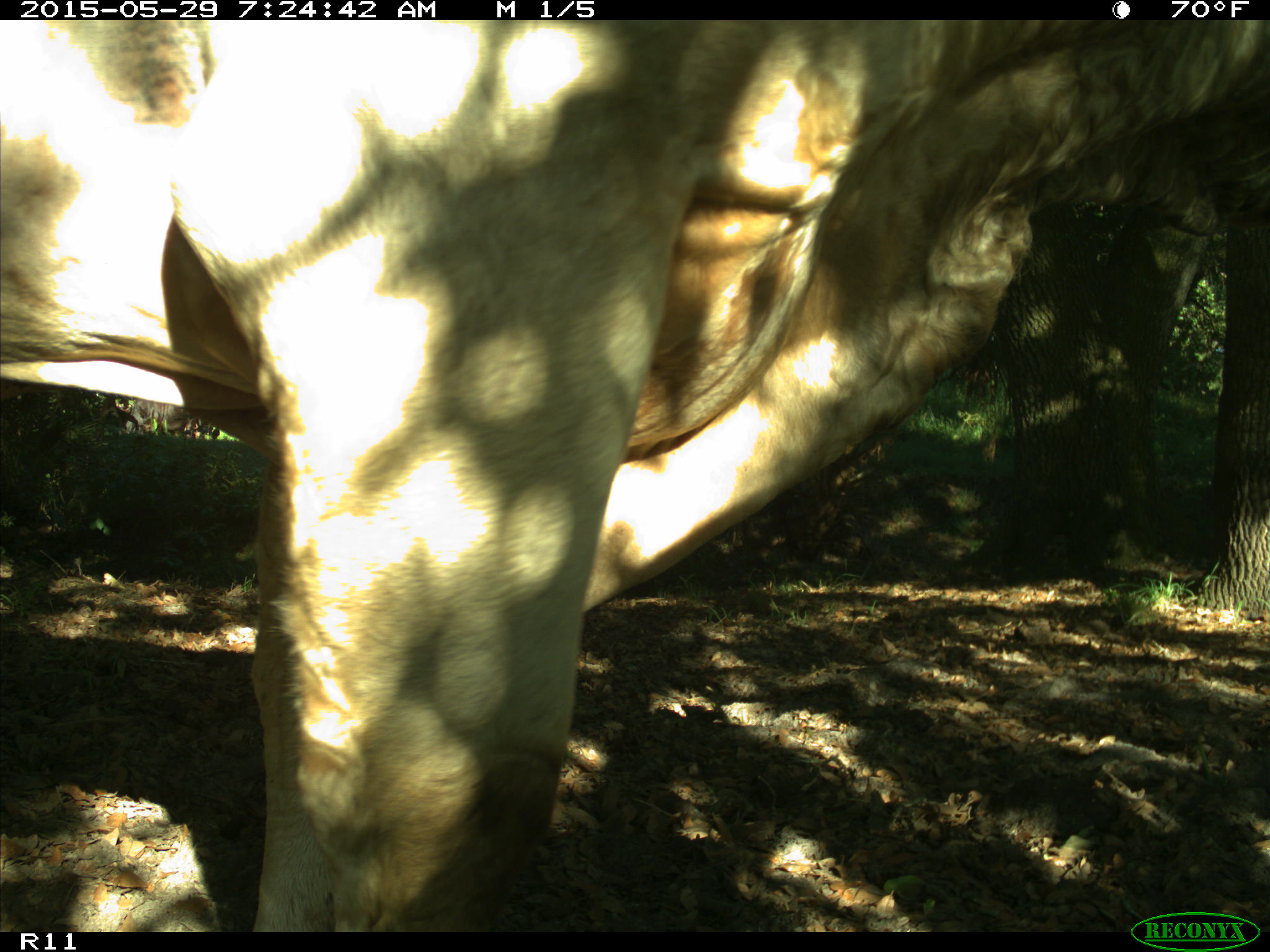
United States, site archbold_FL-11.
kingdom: Animalia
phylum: Chordata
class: Mammalia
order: Artiodactyla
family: Bovidae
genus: Bos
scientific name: Bos taurus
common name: domestic cow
Bos taurus (domestic cow).